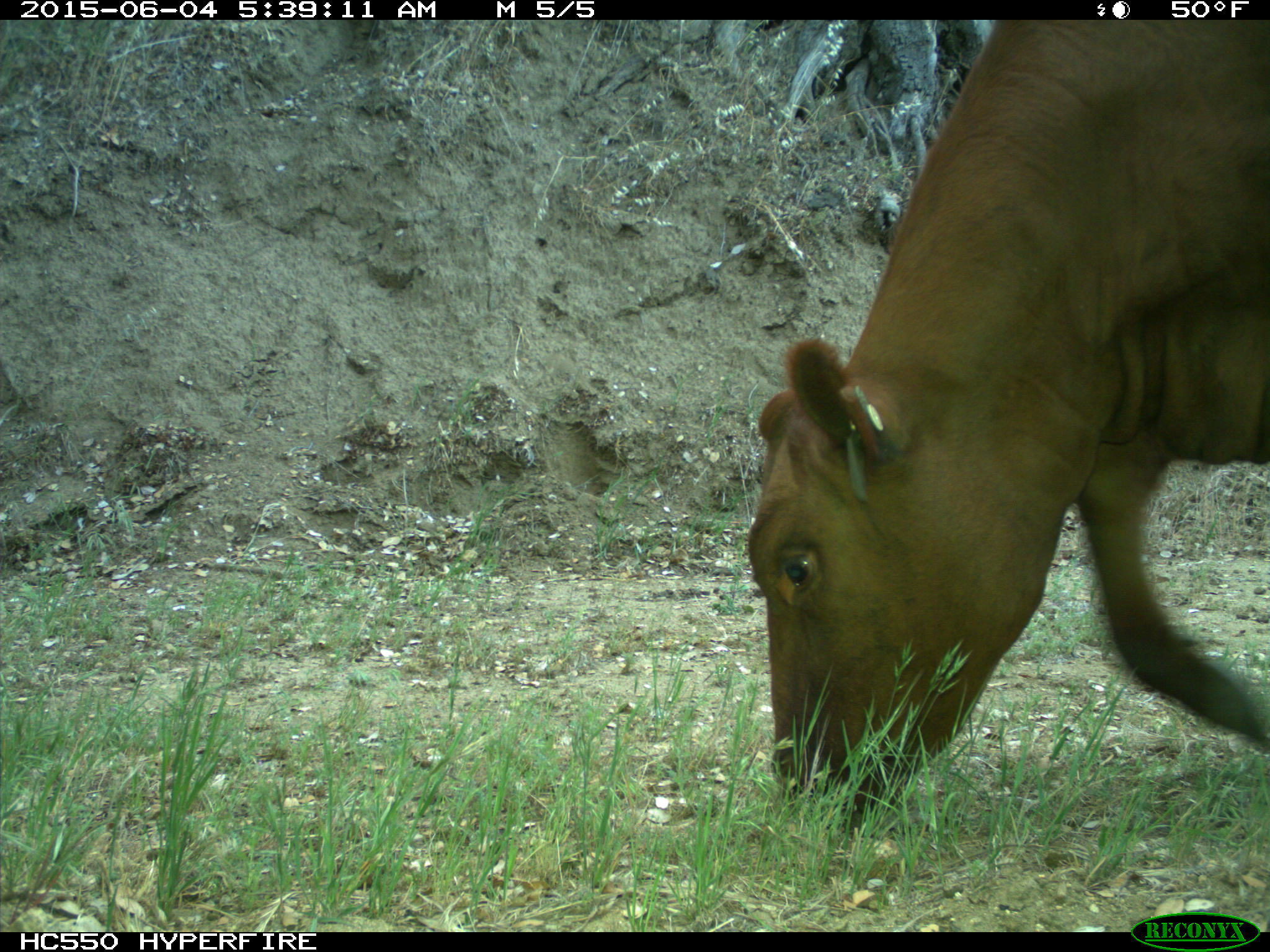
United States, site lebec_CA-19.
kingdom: Animalia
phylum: Chordata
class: Mammalia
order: Artiodactyla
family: Bovidae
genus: Bos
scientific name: Bos taurus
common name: domestic cow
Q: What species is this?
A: Bos taurus (domestic cow).